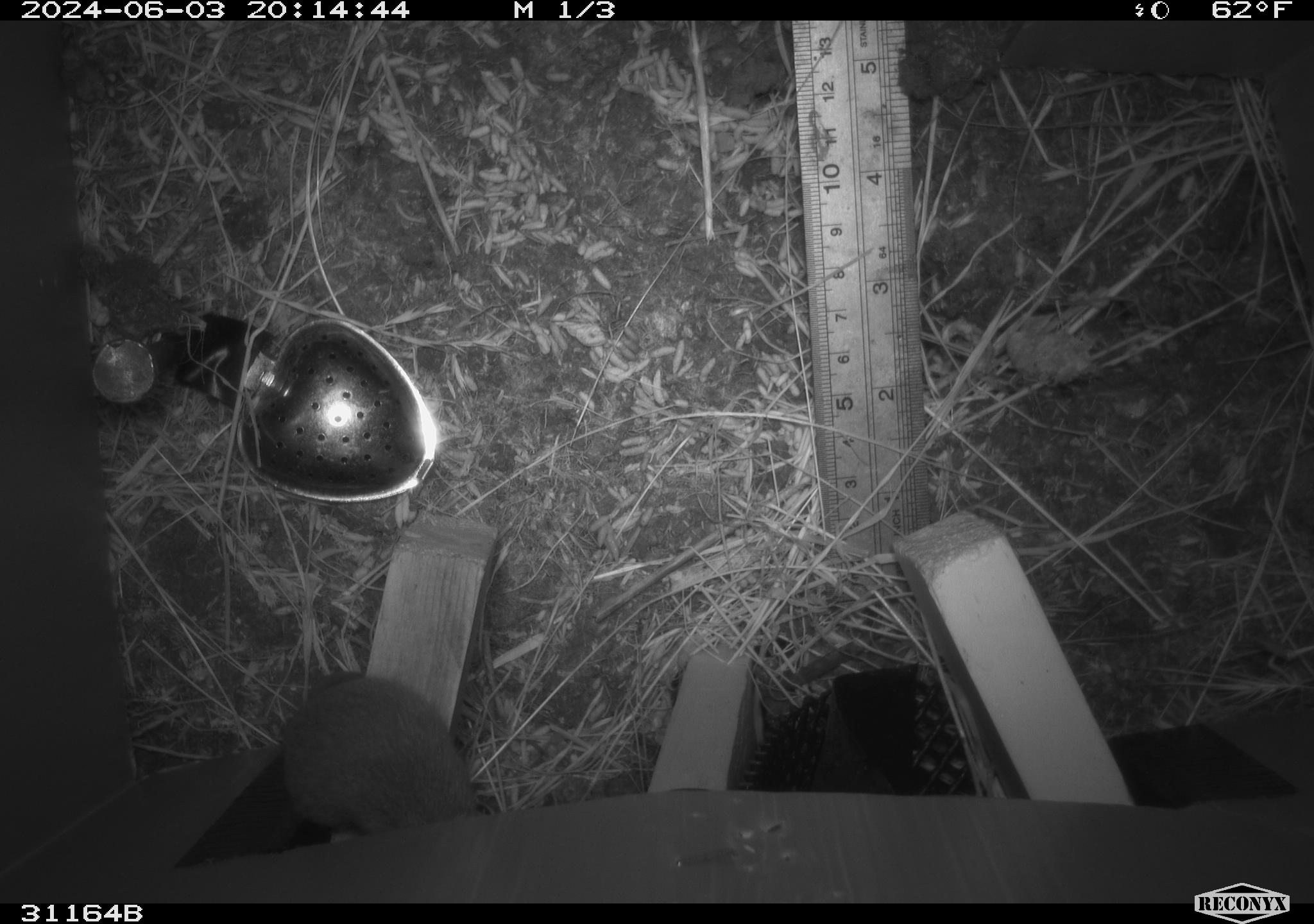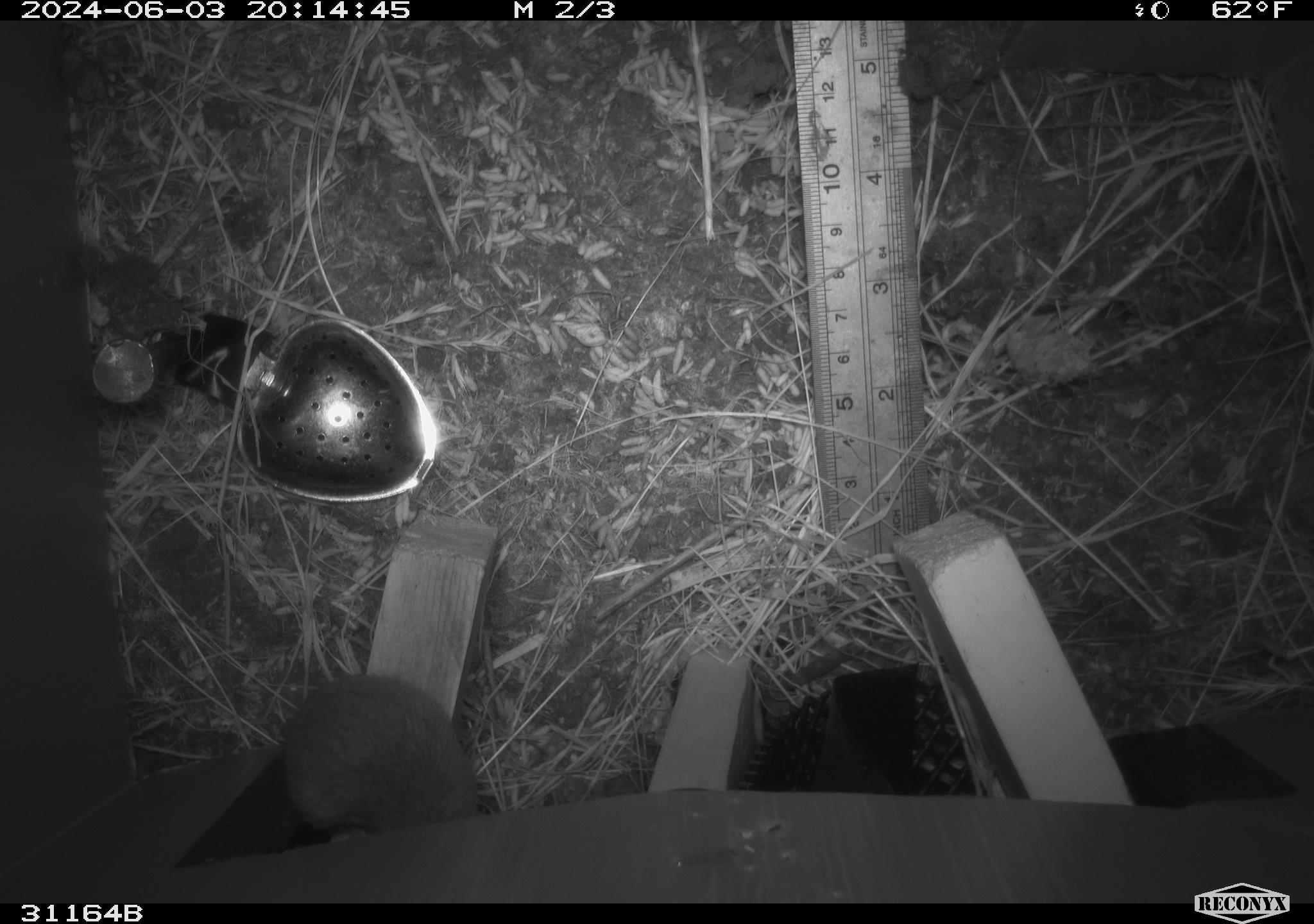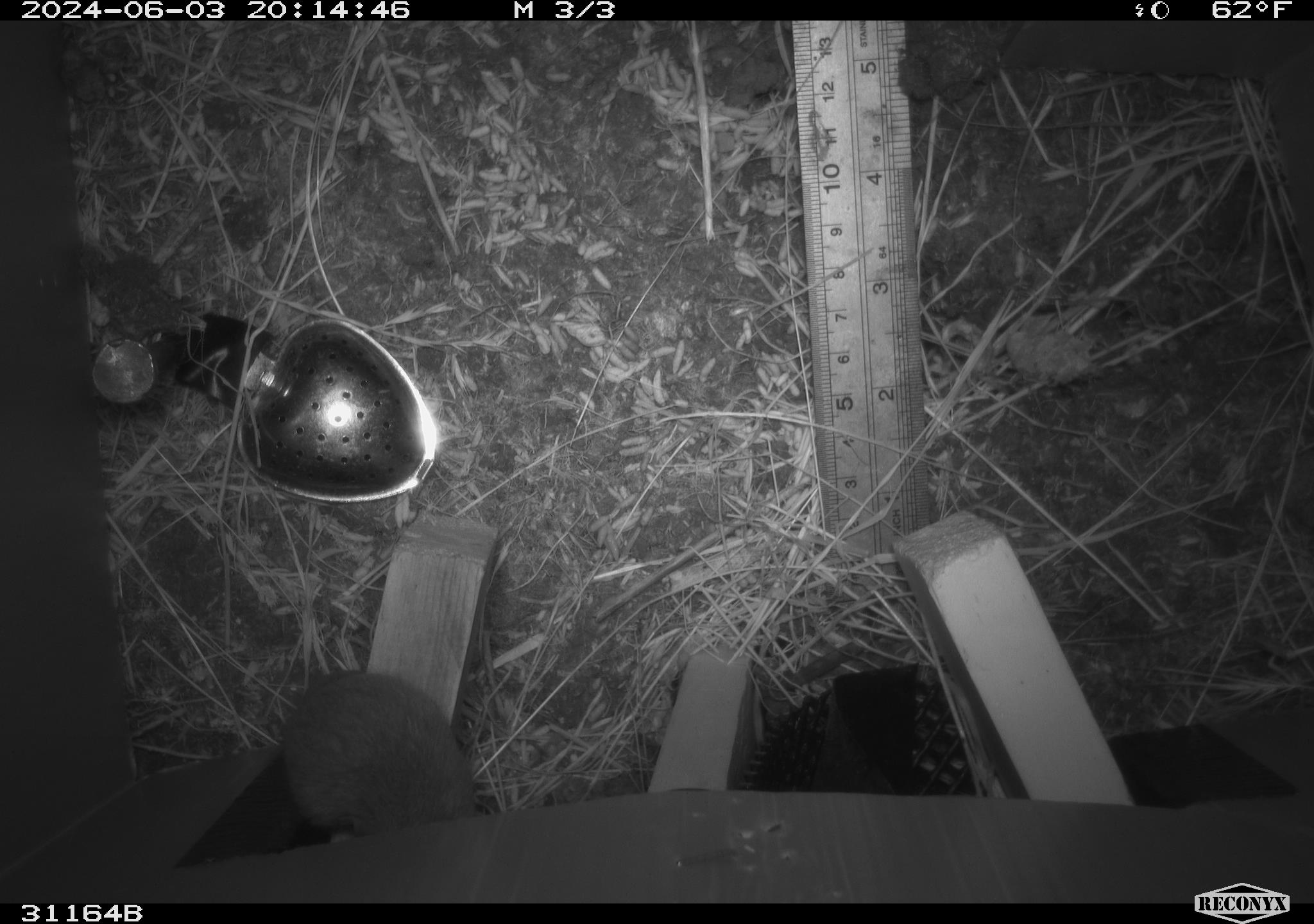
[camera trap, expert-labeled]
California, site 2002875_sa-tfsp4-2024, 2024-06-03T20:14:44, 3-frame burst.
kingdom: Animalia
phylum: Chordata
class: Mammalia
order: Rodentia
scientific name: Rodentia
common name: mouse species